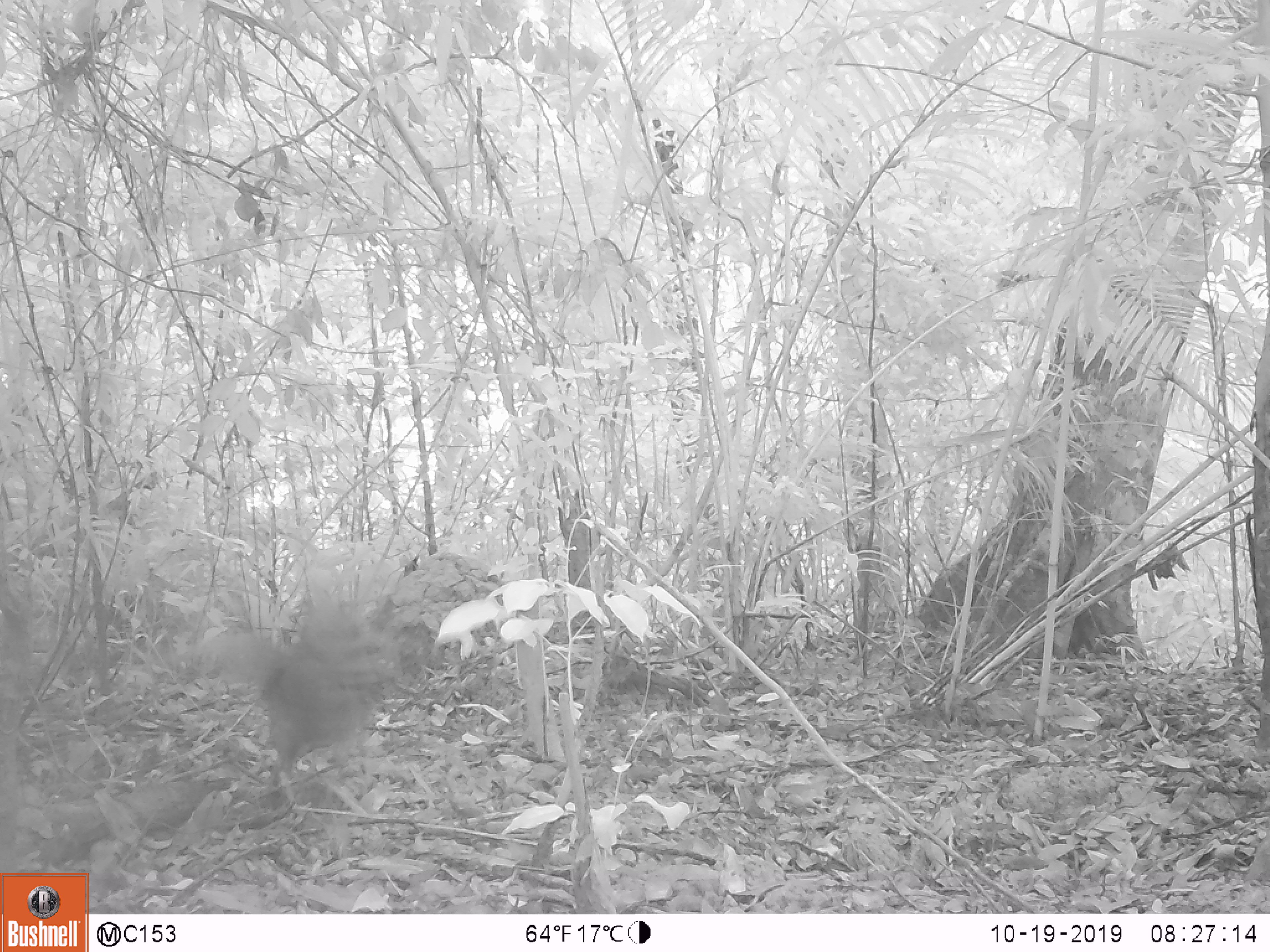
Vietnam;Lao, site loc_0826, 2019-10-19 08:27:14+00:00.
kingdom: Animalia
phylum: Chordata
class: Aves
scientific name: Aves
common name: bird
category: unidentified bird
Unidentified bird (bird) (Aves). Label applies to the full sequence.